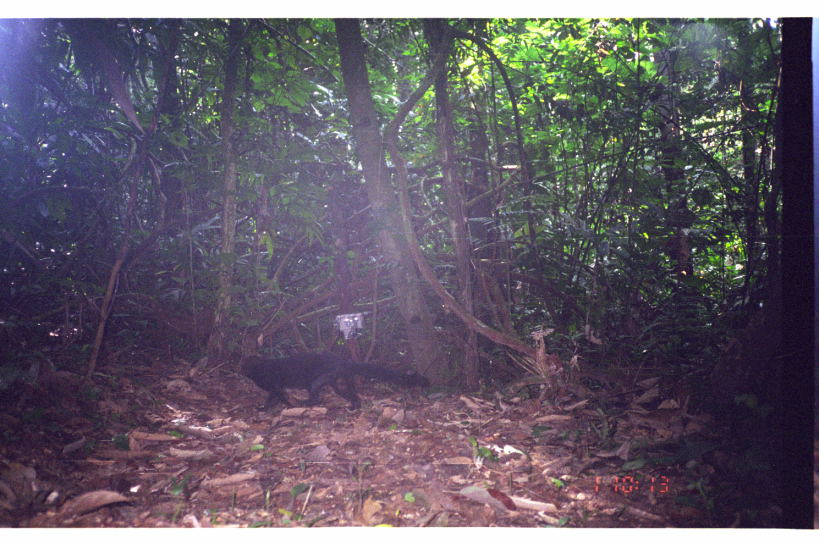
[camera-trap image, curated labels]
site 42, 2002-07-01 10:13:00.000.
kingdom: Animalia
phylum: Chordata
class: Mammalia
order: Carnivora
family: Mustelidae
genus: Eira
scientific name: Eira barbara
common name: tayra